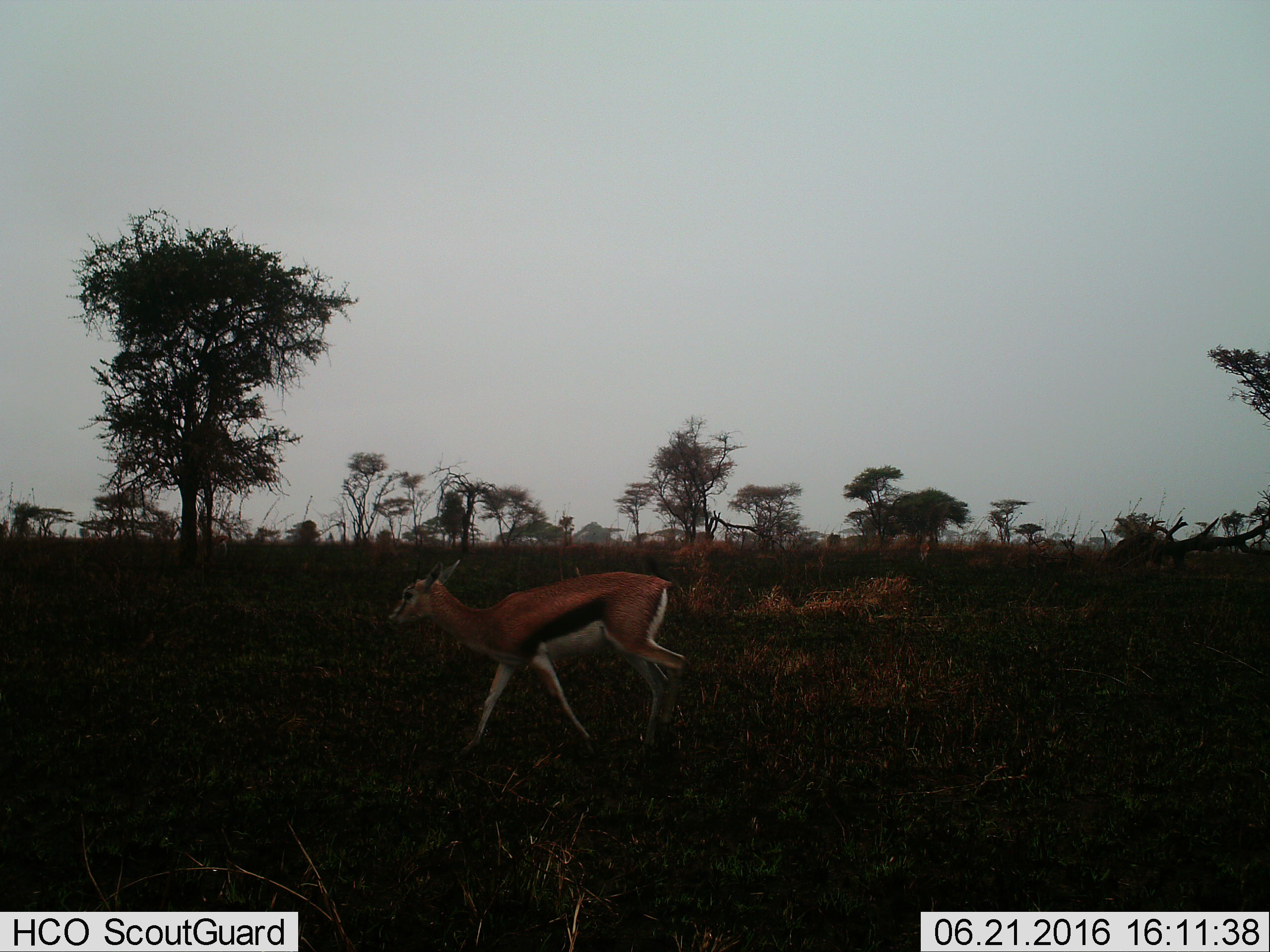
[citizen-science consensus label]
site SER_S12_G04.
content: unidentified animal